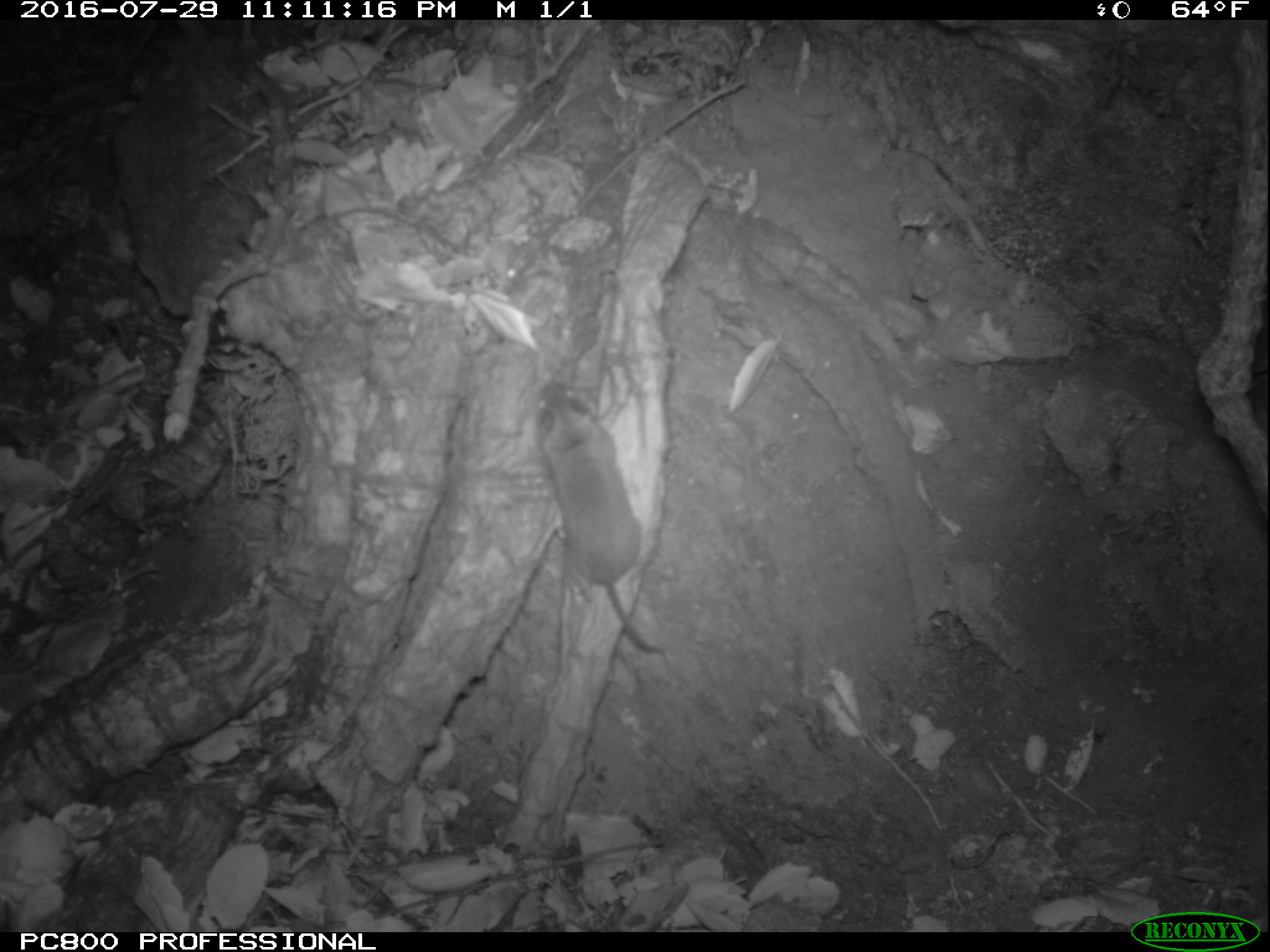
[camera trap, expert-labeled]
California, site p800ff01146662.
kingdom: Animalia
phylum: Chordata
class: Mammalia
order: Rodentia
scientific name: Rodentia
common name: rodent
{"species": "rodent (Rodentia)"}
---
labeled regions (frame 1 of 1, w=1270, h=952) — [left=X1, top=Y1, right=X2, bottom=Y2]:
rodent: [left=532, top=376, right=665, bottom=652]